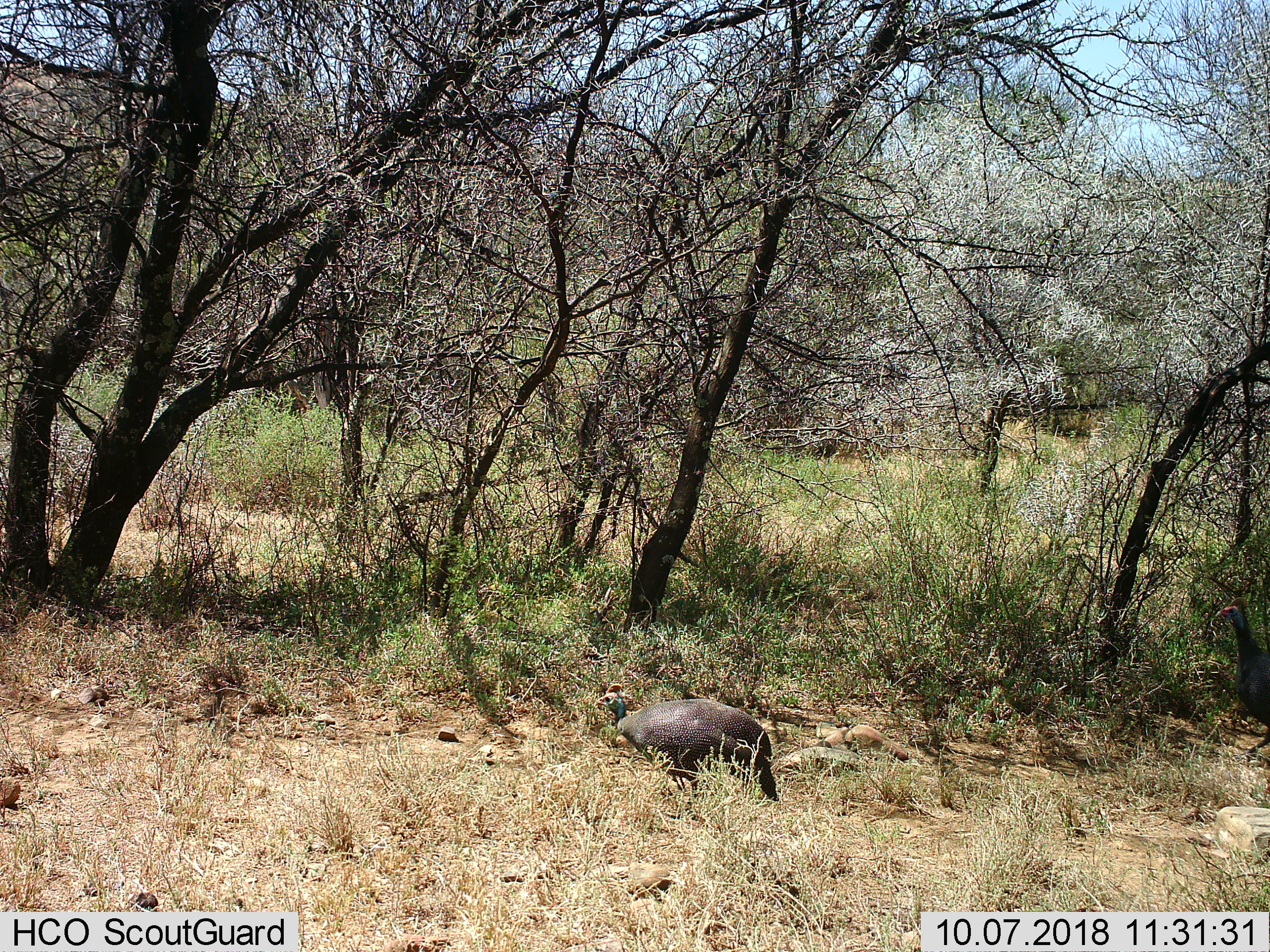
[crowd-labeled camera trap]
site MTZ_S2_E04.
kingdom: Animalia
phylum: Chordata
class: Aves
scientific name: Aves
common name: bird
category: birdother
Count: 1.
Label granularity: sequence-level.